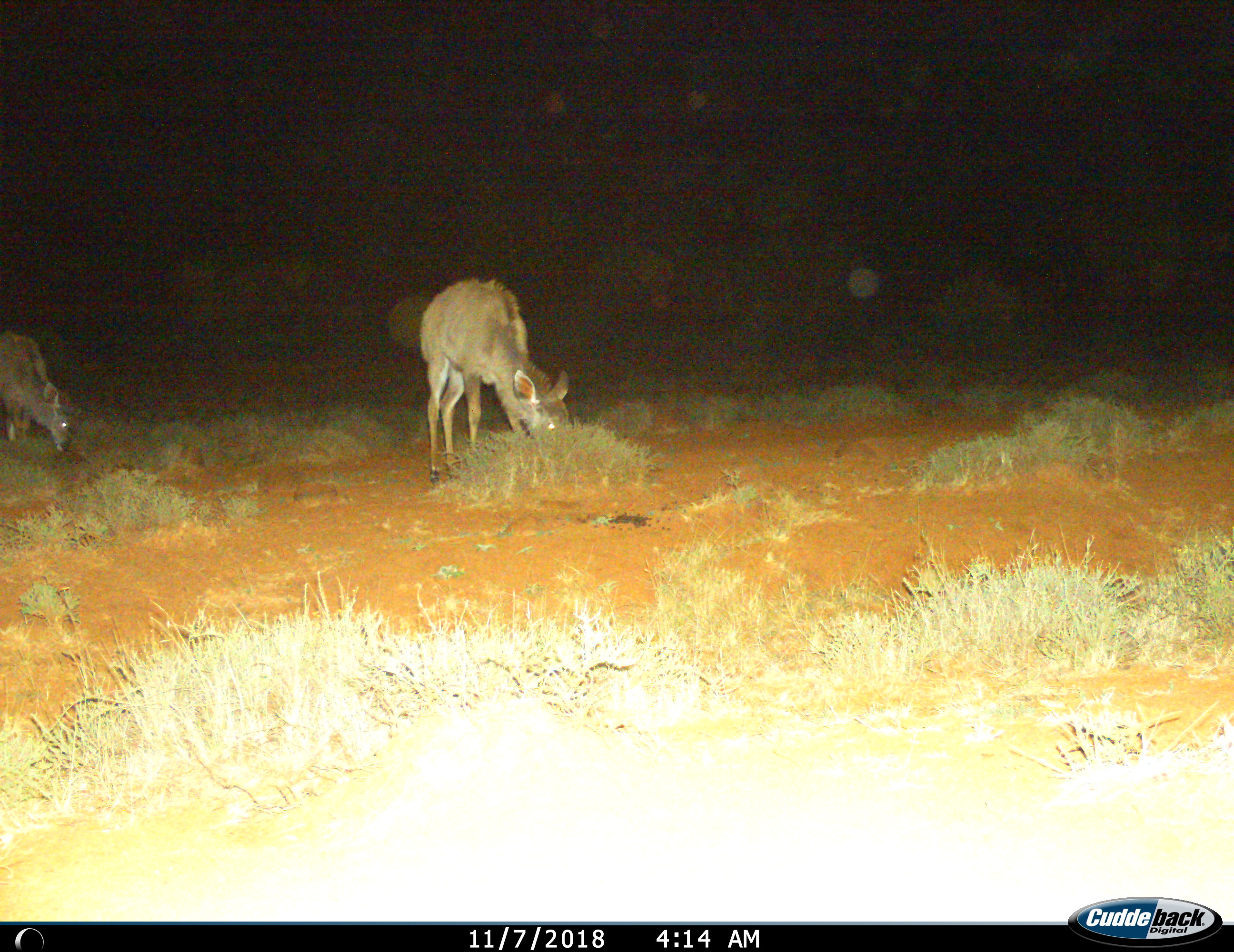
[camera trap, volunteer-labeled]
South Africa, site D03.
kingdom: Animalia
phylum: Chordata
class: Mammalia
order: Artiodactyla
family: Bovidae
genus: Tragelaphus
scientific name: Tragelaphus strepsiceros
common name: greater kudu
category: kudu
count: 2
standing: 38%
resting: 0%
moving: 0%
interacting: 0%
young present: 12%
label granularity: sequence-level